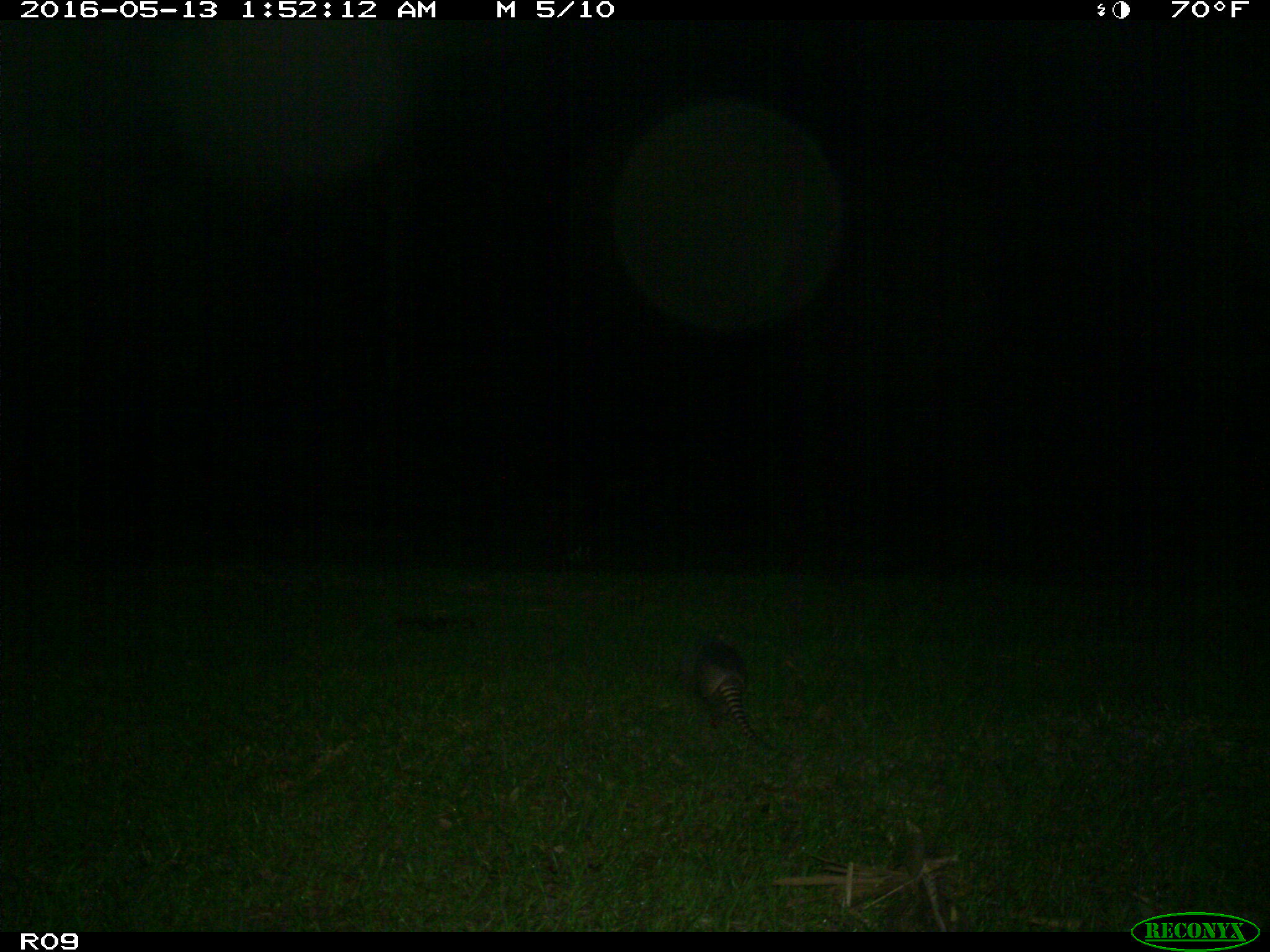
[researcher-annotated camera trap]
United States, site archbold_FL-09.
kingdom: Animalia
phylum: Chordata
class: Mammalia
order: Cingulata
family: Dasypodidae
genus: Dasypus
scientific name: Dasypus novemcinctus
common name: nine-banded armadillo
Dasypus novemcinctus (nine-banded armadillo).